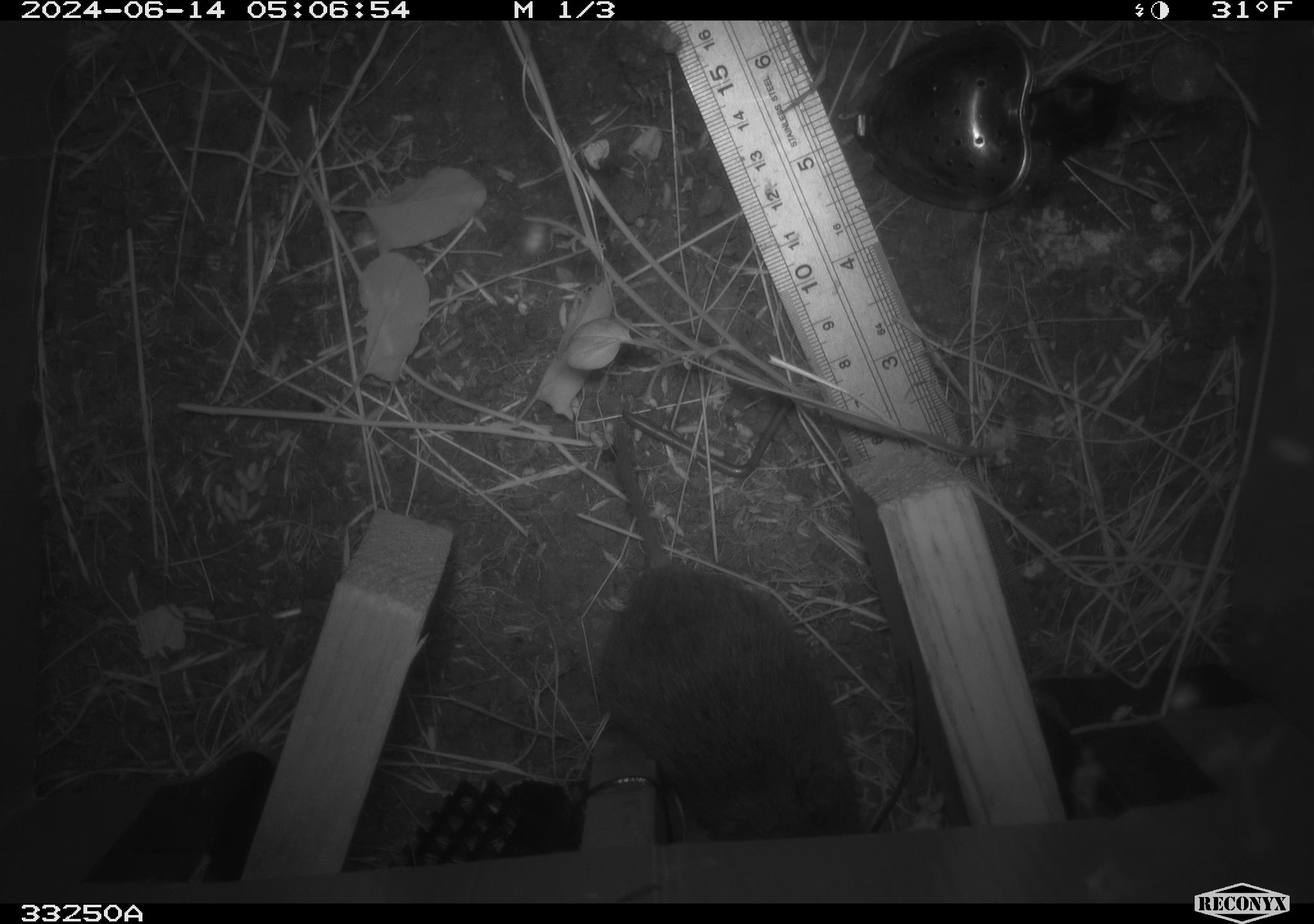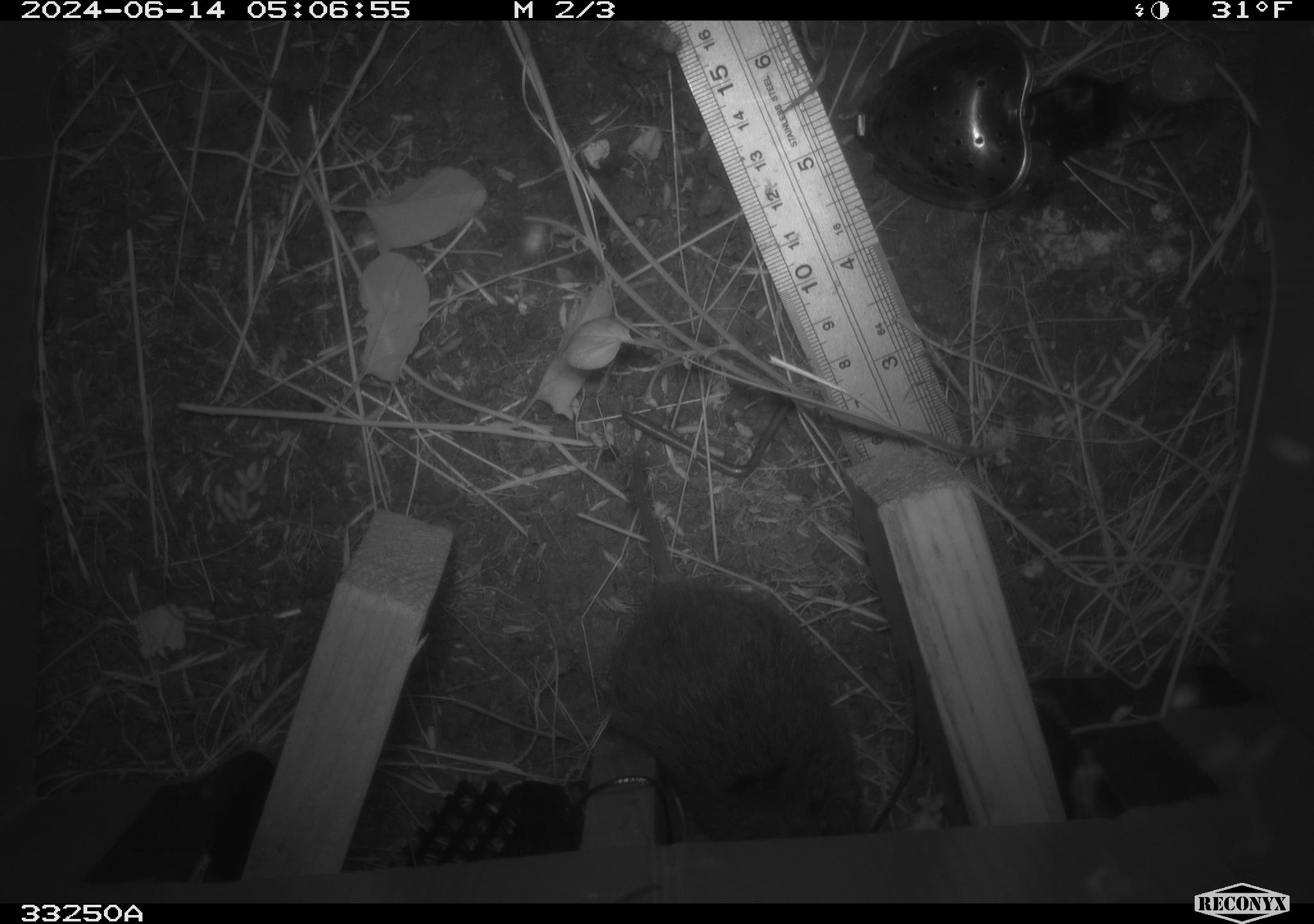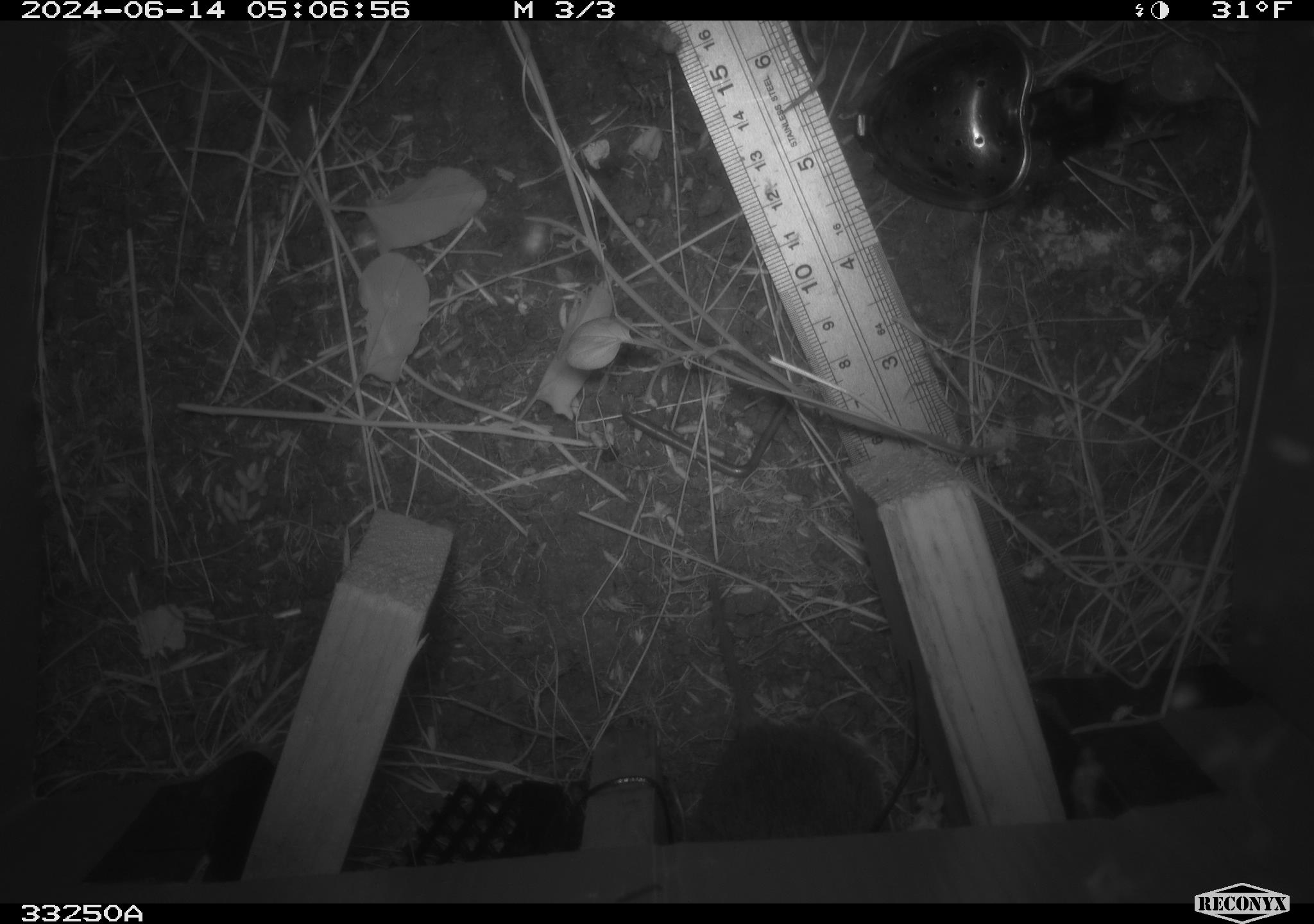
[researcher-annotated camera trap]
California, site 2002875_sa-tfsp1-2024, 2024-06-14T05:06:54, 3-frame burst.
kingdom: Animalia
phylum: Chordata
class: Mammalia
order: Rodentia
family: Cricetidae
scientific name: Arvicolinae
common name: voles, lemmings, and muskrats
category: arvicolinae subfamily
Arvicolinae subfamily (voles, lemmings, and muskrats) (Arvicolinae).